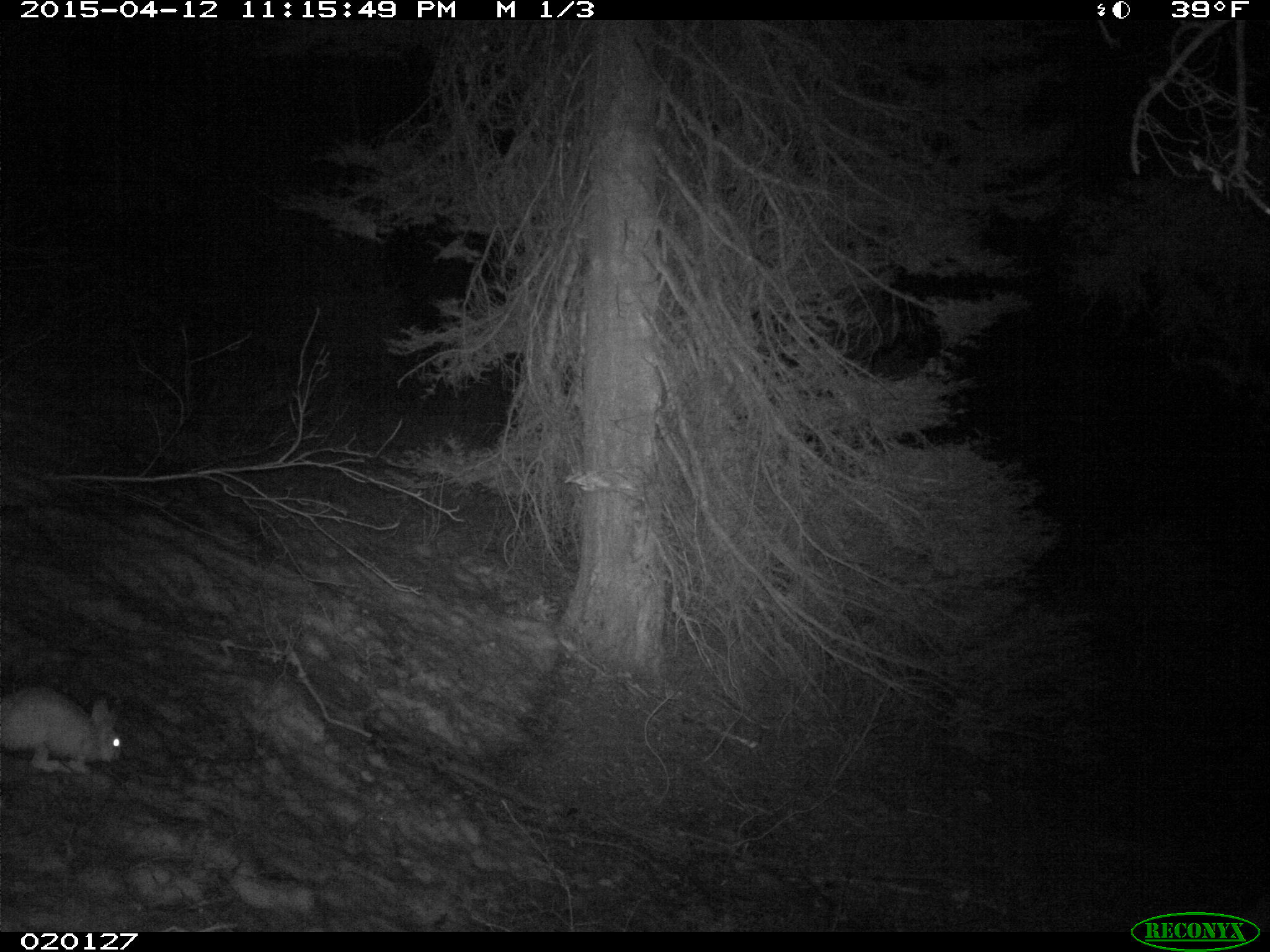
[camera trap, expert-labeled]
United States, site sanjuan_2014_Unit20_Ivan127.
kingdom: Animalia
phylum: Chordata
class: Mammalia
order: Lagomorpha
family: Leporidae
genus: Lepus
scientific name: Lepus americanus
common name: snowshoe hare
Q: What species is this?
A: Lepus americanus (snowshoe hare).